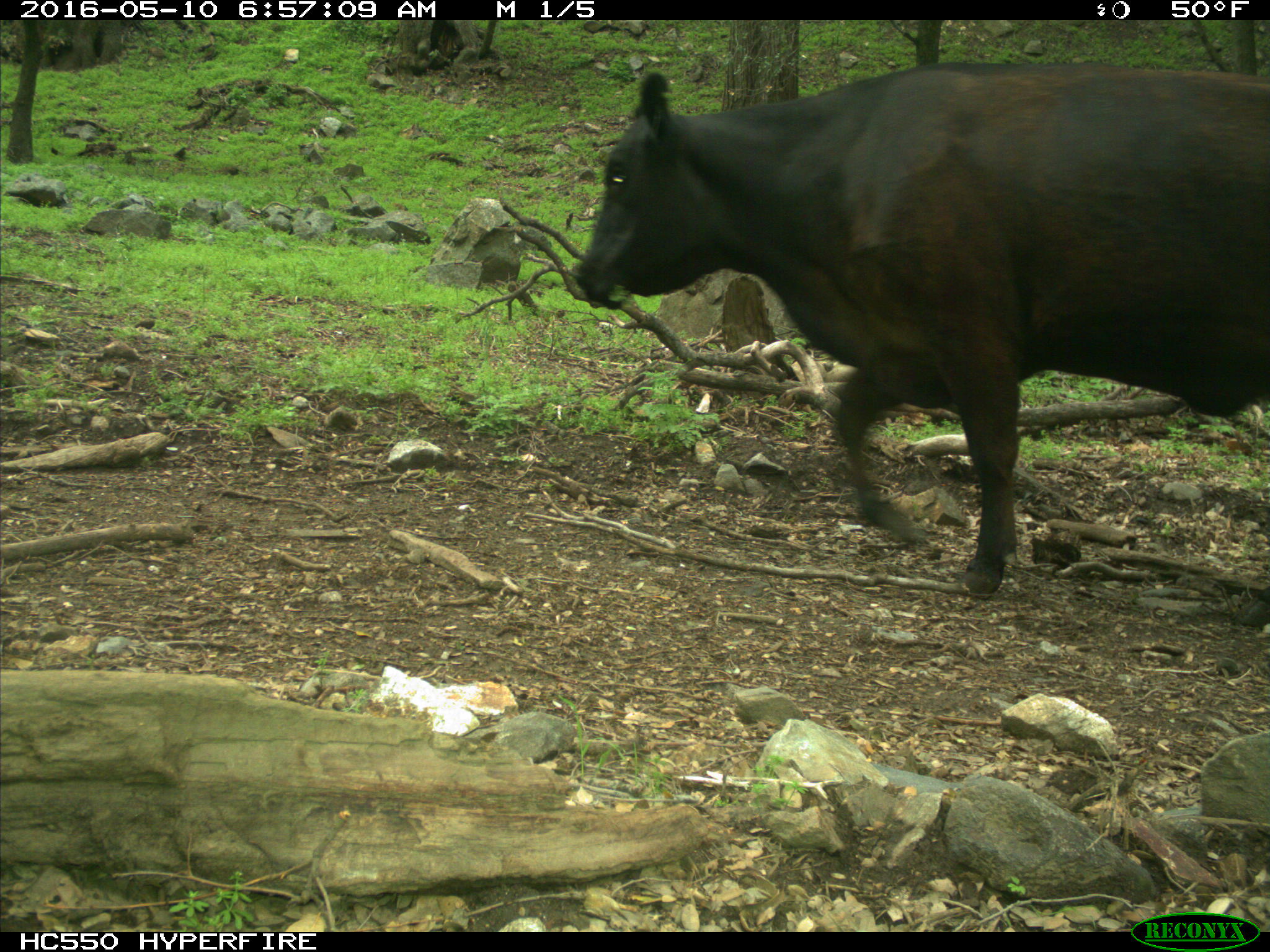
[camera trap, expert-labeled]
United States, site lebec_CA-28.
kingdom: Animalia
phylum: Chordata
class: Mammalia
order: Artiodactyla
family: Bovidae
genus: Bos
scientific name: Bos taurus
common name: domestic cow